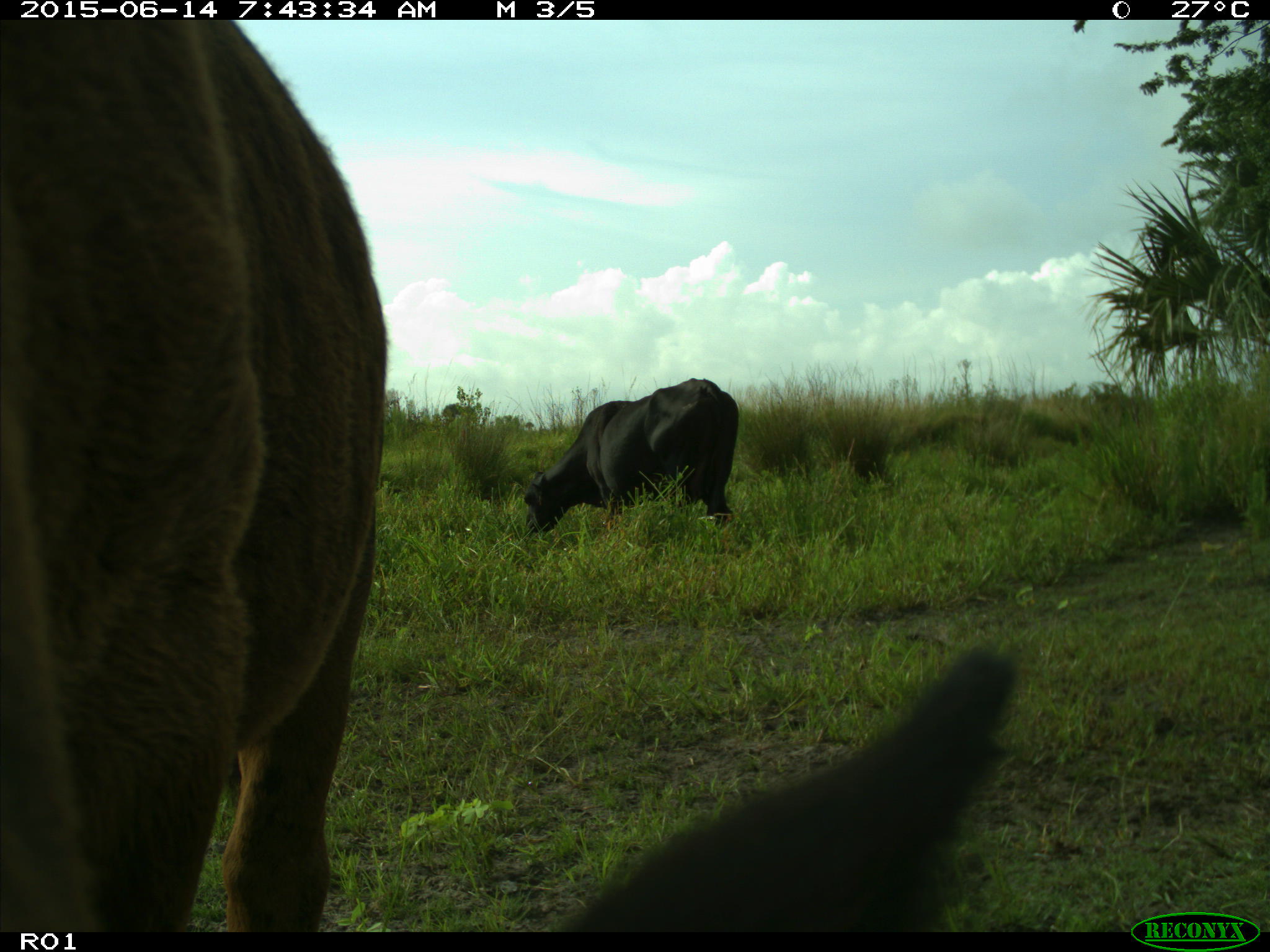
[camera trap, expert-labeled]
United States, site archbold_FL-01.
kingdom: Animalia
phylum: Chordata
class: Mammalia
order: Artiodactyla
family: Bovidae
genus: Bos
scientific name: Bos taurus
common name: domestic cow